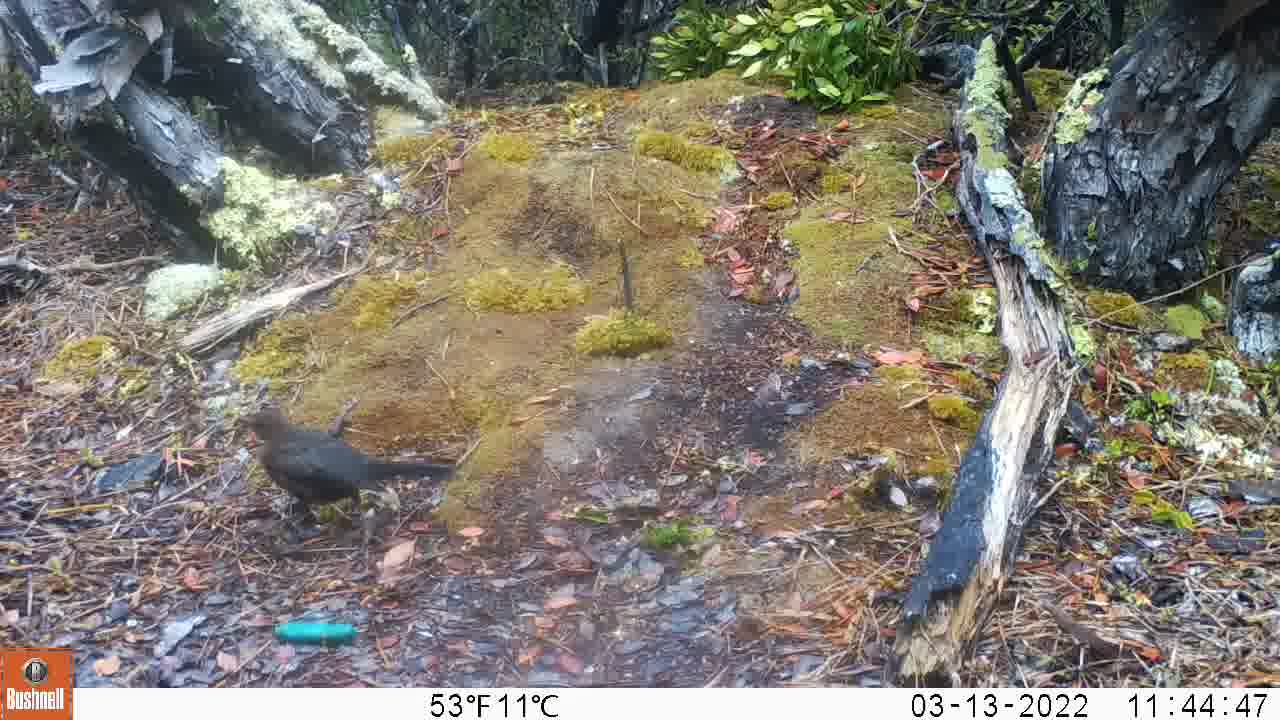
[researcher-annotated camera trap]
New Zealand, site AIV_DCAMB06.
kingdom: Animalia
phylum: Chordata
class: Aves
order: Passeriformes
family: Turdidae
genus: Turdus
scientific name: Turdus merula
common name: eurasian blackbird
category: blackbird